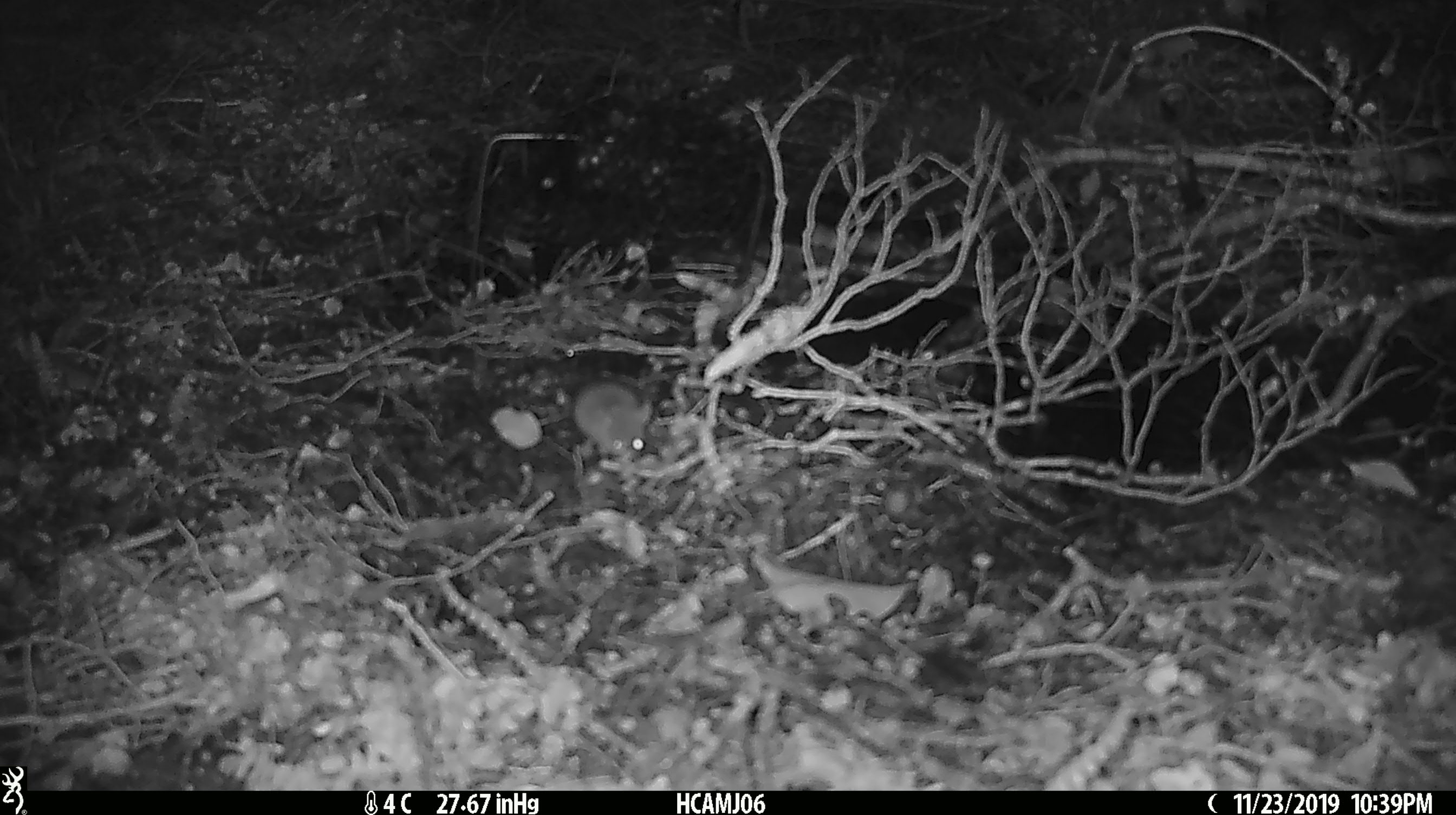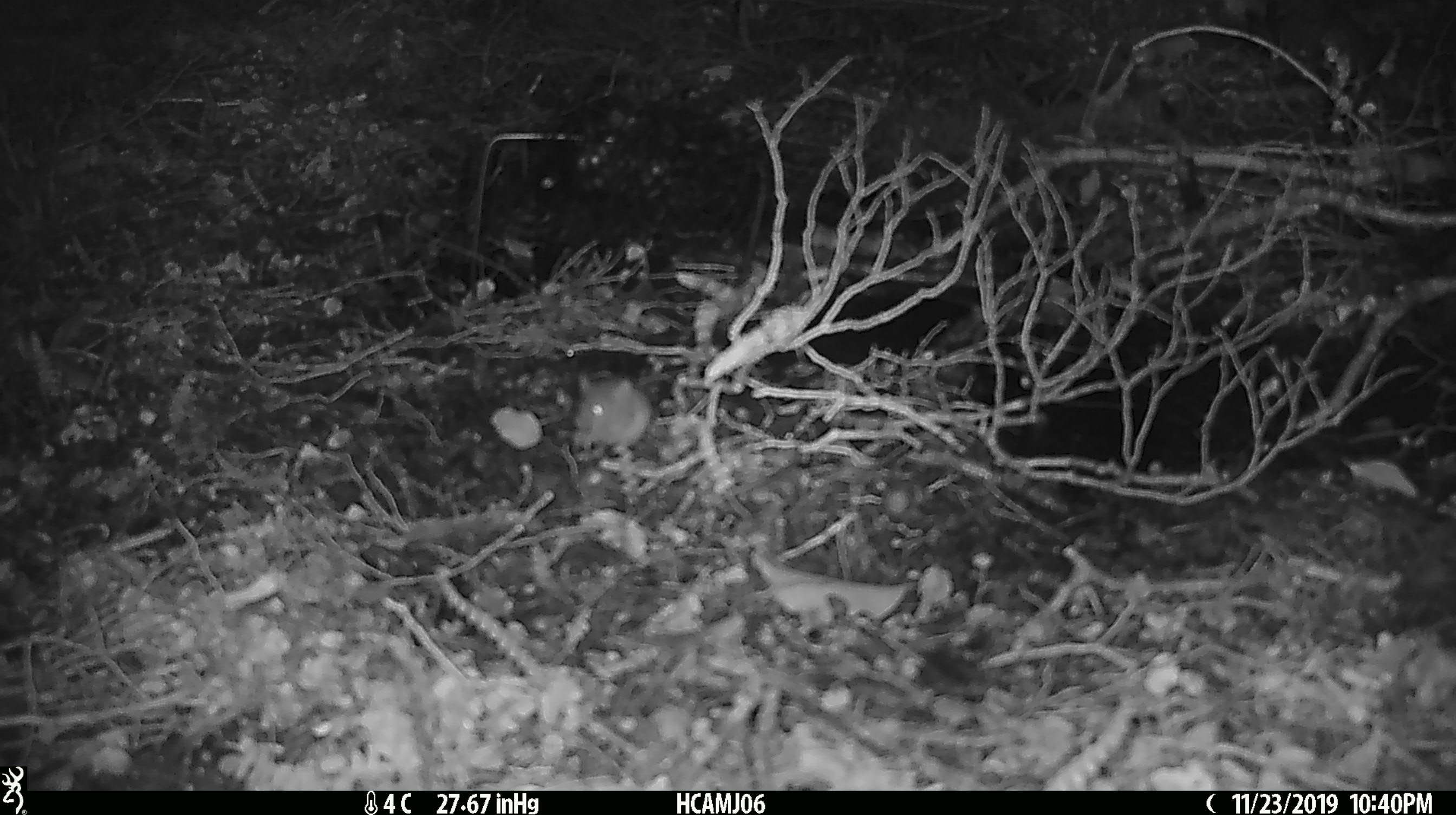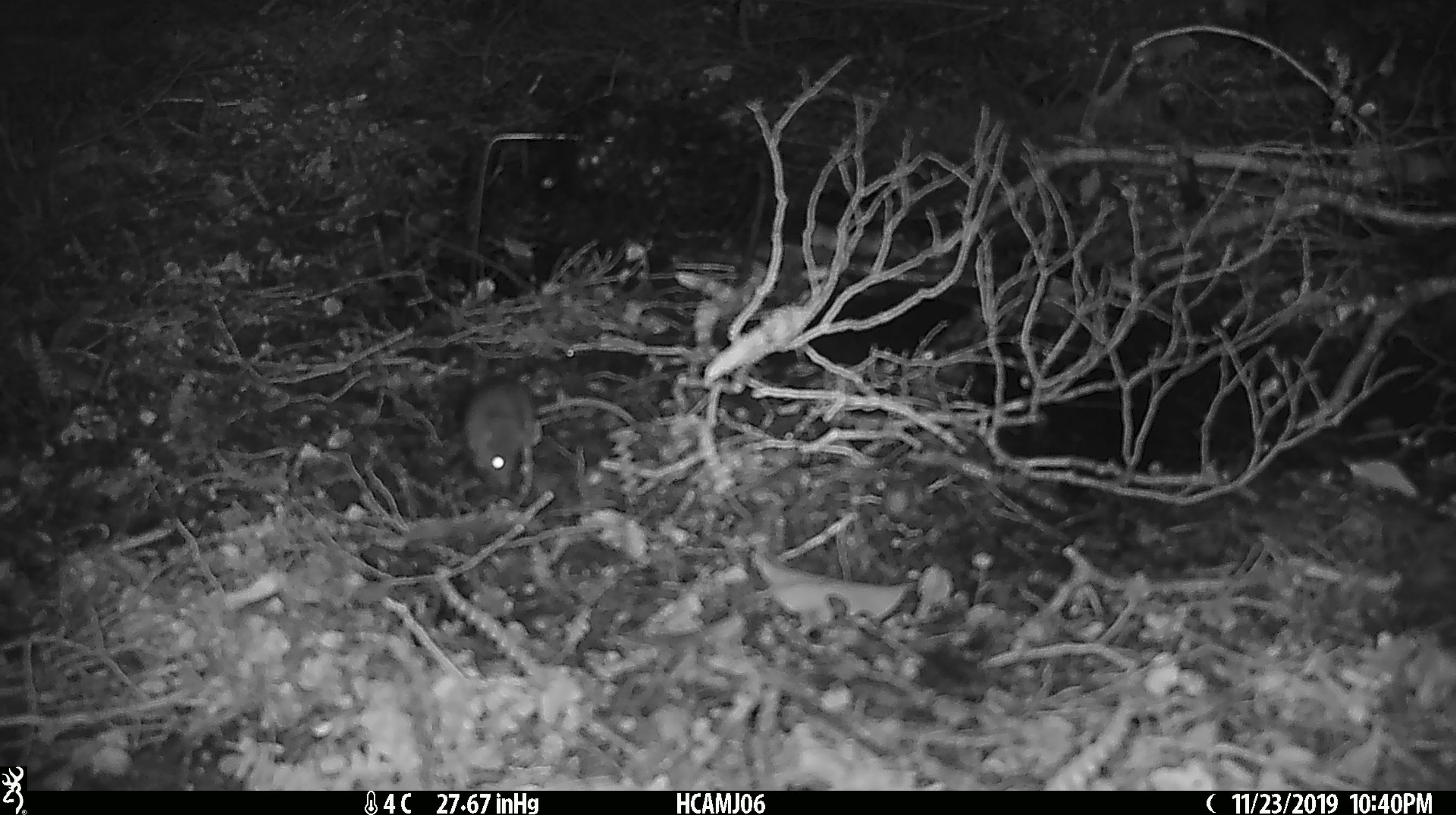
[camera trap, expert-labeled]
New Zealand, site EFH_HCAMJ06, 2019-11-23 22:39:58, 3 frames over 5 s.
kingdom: Animalia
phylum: Chordata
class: Mammalia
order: Rodentia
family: Muridae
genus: Mus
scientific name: Mus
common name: mouse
Mouse (Mus).